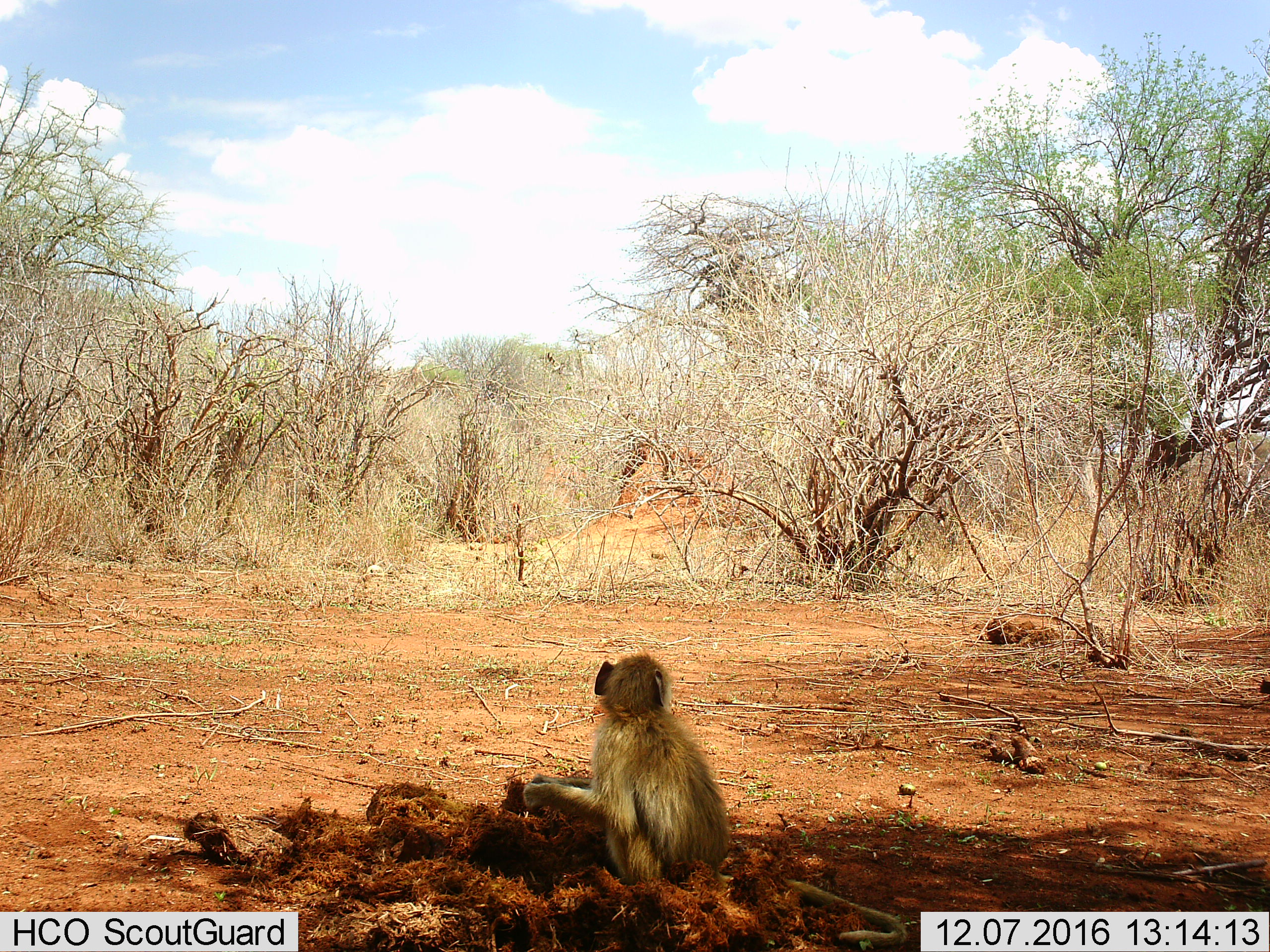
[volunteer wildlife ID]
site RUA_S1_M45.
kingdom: Animalia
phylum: Chordata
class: Mammalia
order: Primates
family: Cercopithecidae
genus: Papio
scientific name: Papio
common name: baboon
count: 1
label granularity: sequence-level